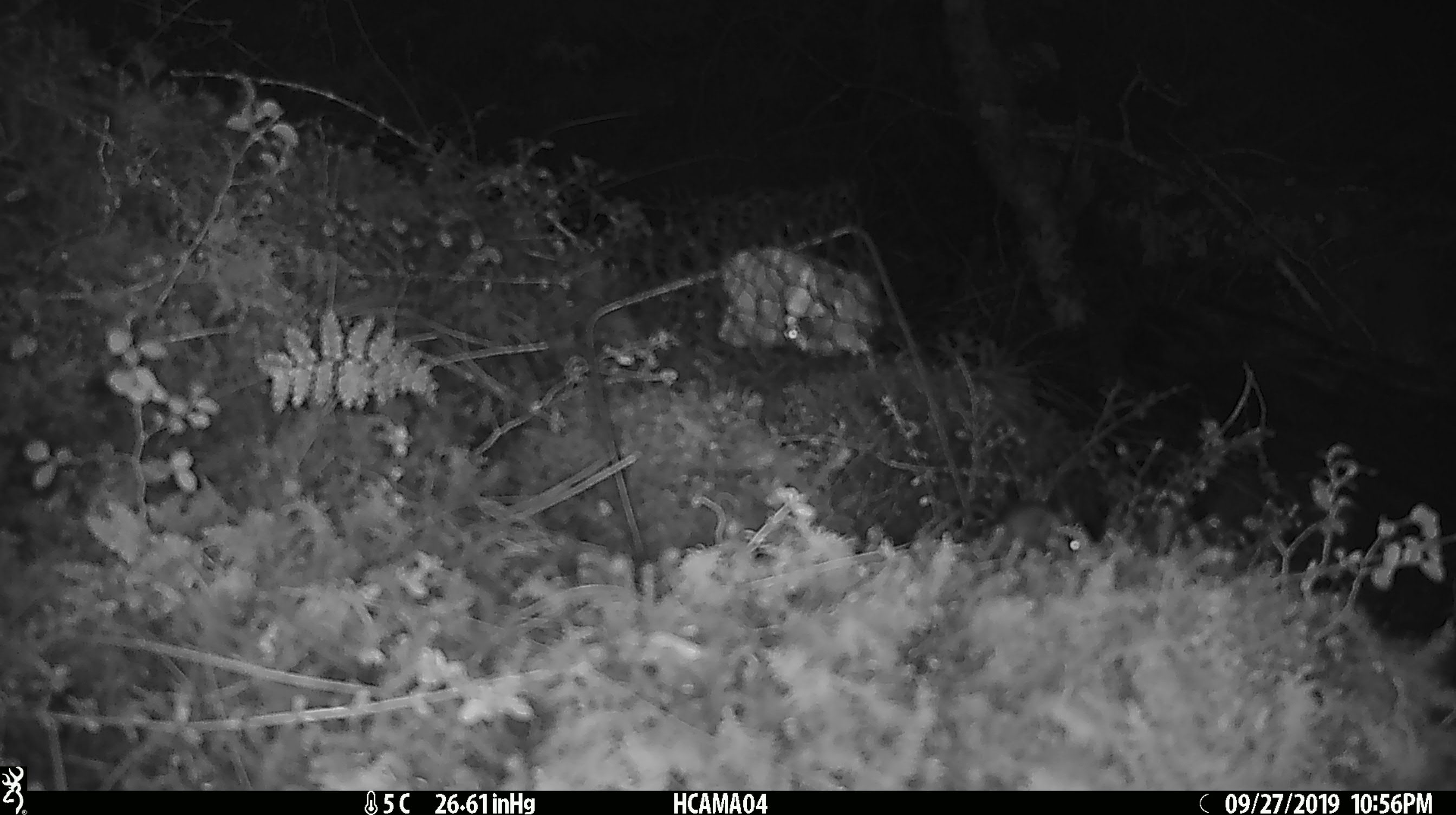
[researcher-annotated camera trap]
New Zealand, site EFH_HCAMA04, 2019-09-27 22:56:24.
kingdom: Animalia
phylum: Chordata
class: Mammalia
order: Rodentia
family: Muridae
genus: Mus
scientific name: Mus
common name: mouse